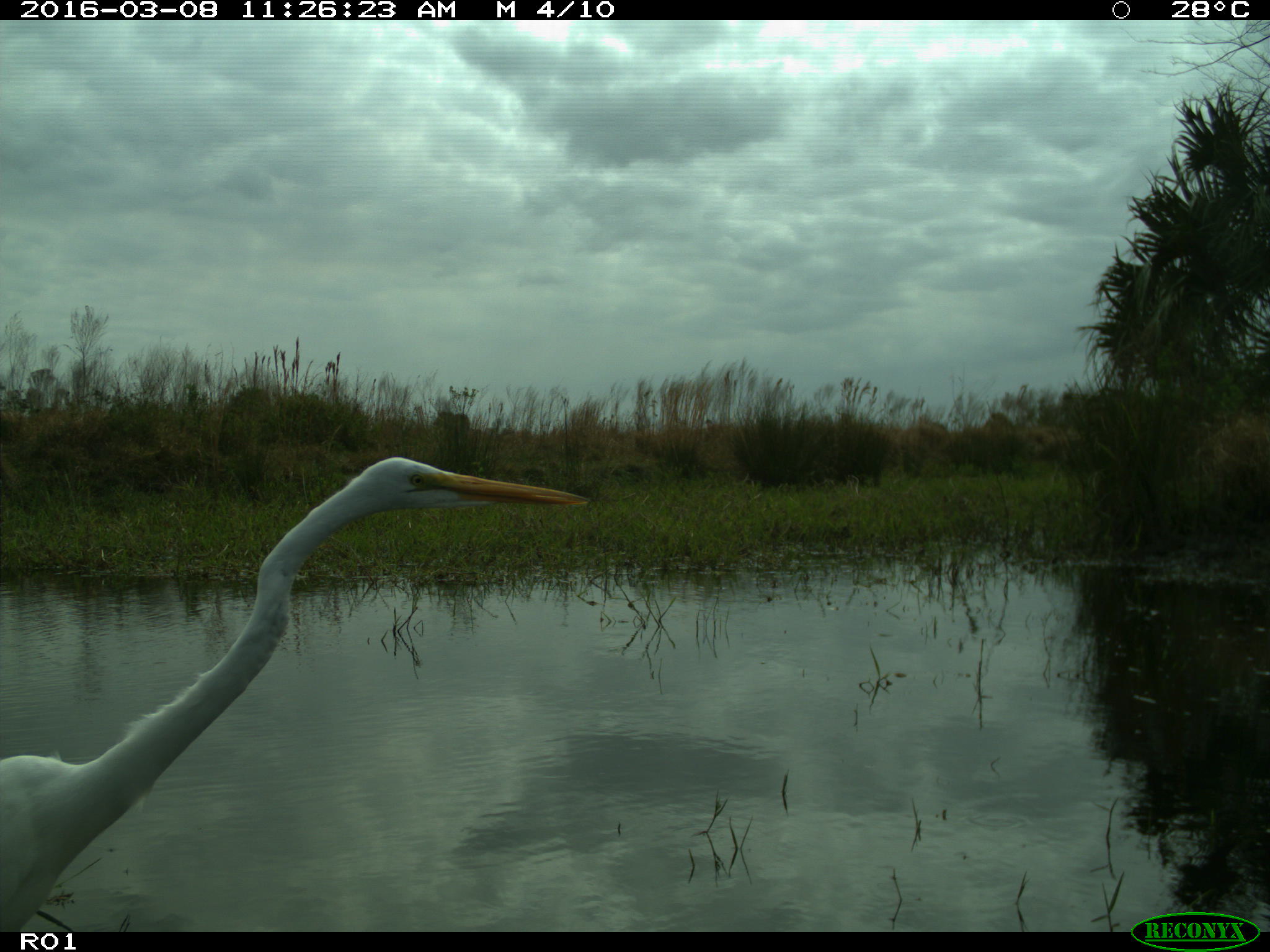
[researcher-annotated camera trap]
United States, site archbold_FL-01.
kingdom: Animalia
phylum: Chordata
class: Aves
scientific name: Aves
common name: birds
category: unidentified bird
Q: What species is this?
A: Unidentified bird (birds) (Aves).